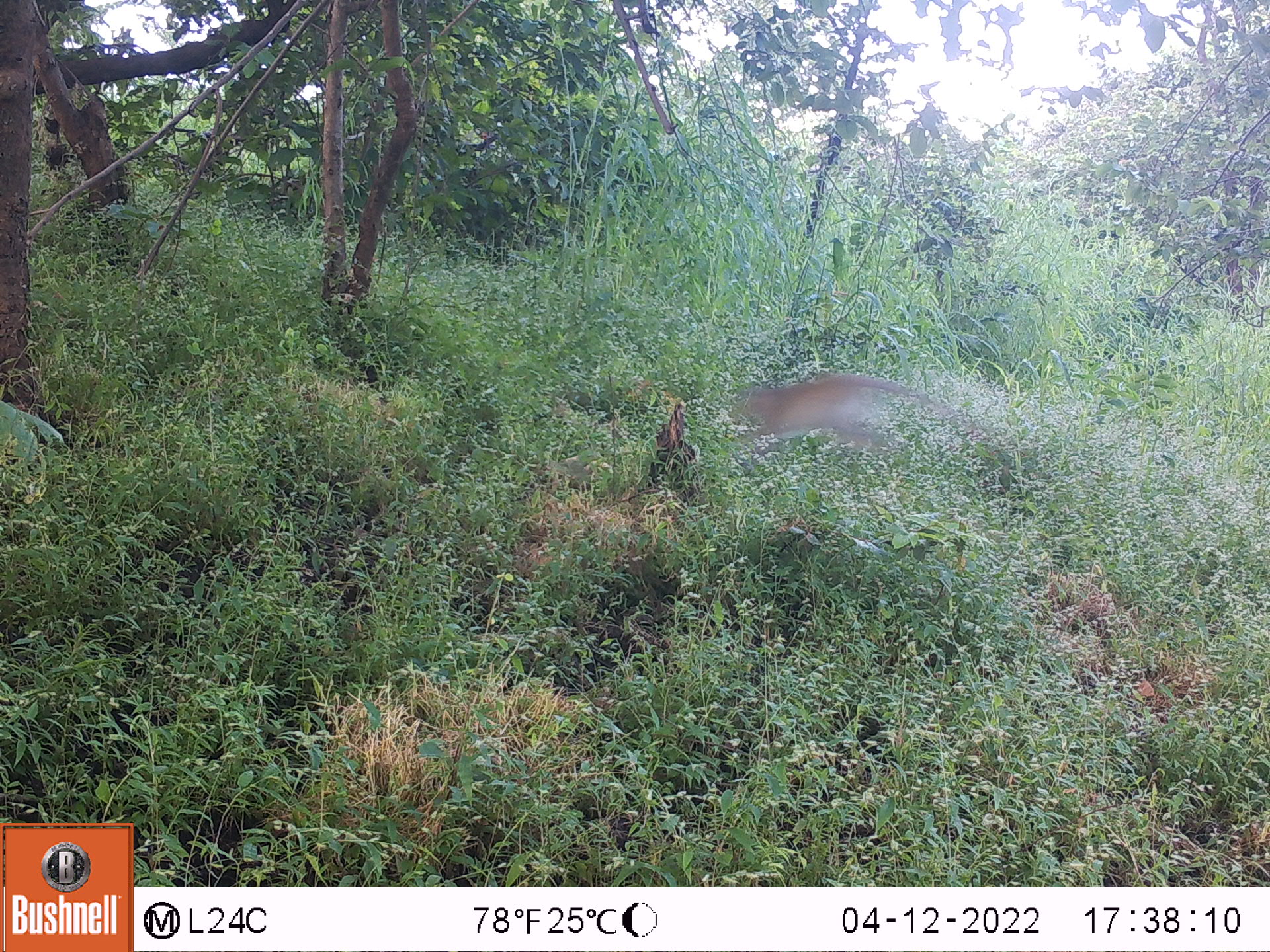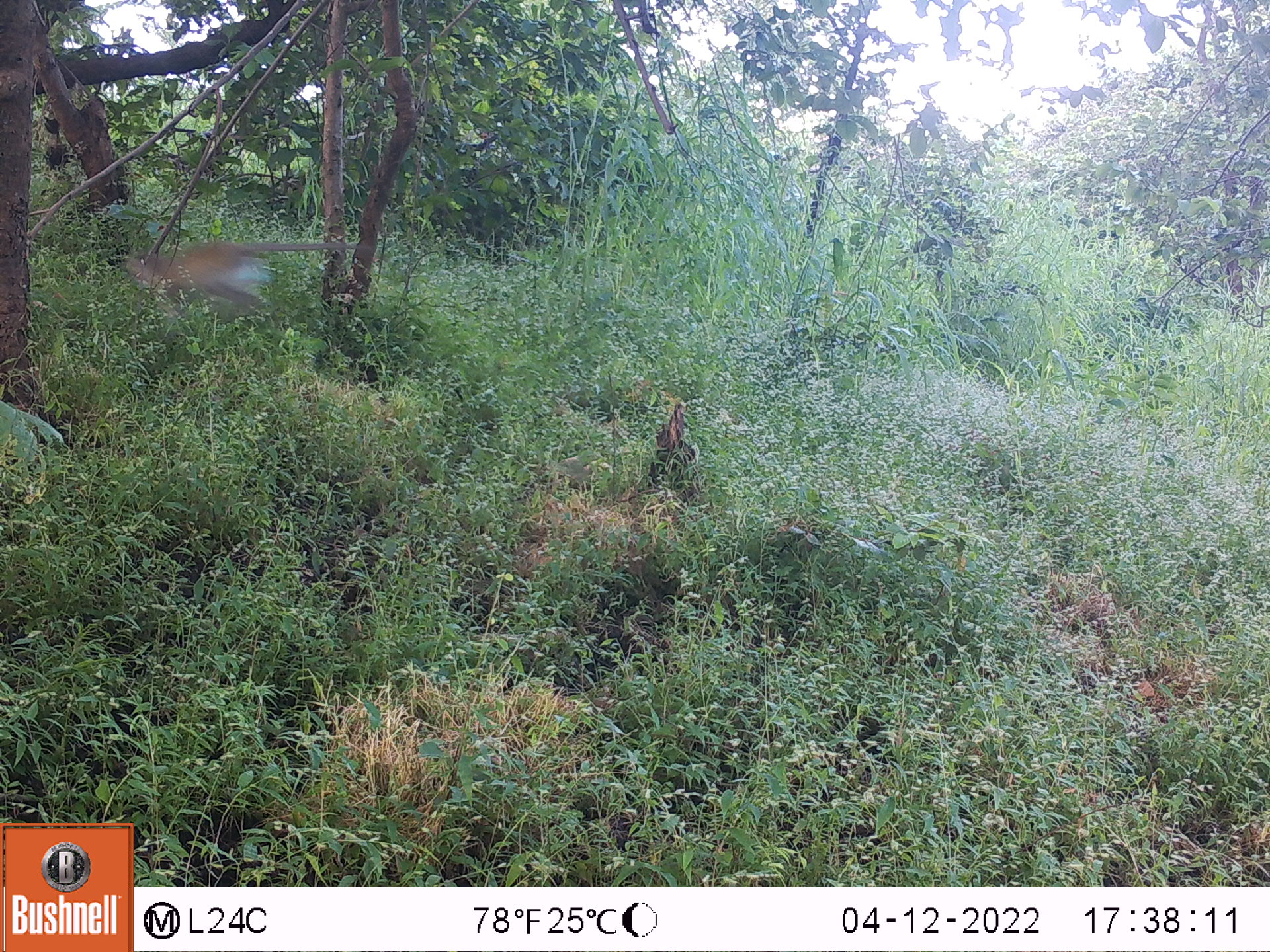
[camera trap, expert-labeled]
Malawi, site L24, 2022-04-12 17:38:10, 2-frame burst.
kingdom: Animalia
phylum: Chordata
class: Mammalia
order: Primates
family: Cercopithecidae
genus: Chlorocebus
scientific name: Chlorocebus pygerythrus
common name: vervet monkey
Vervet monkey (Chlorocebus pygerythrus), count 1.